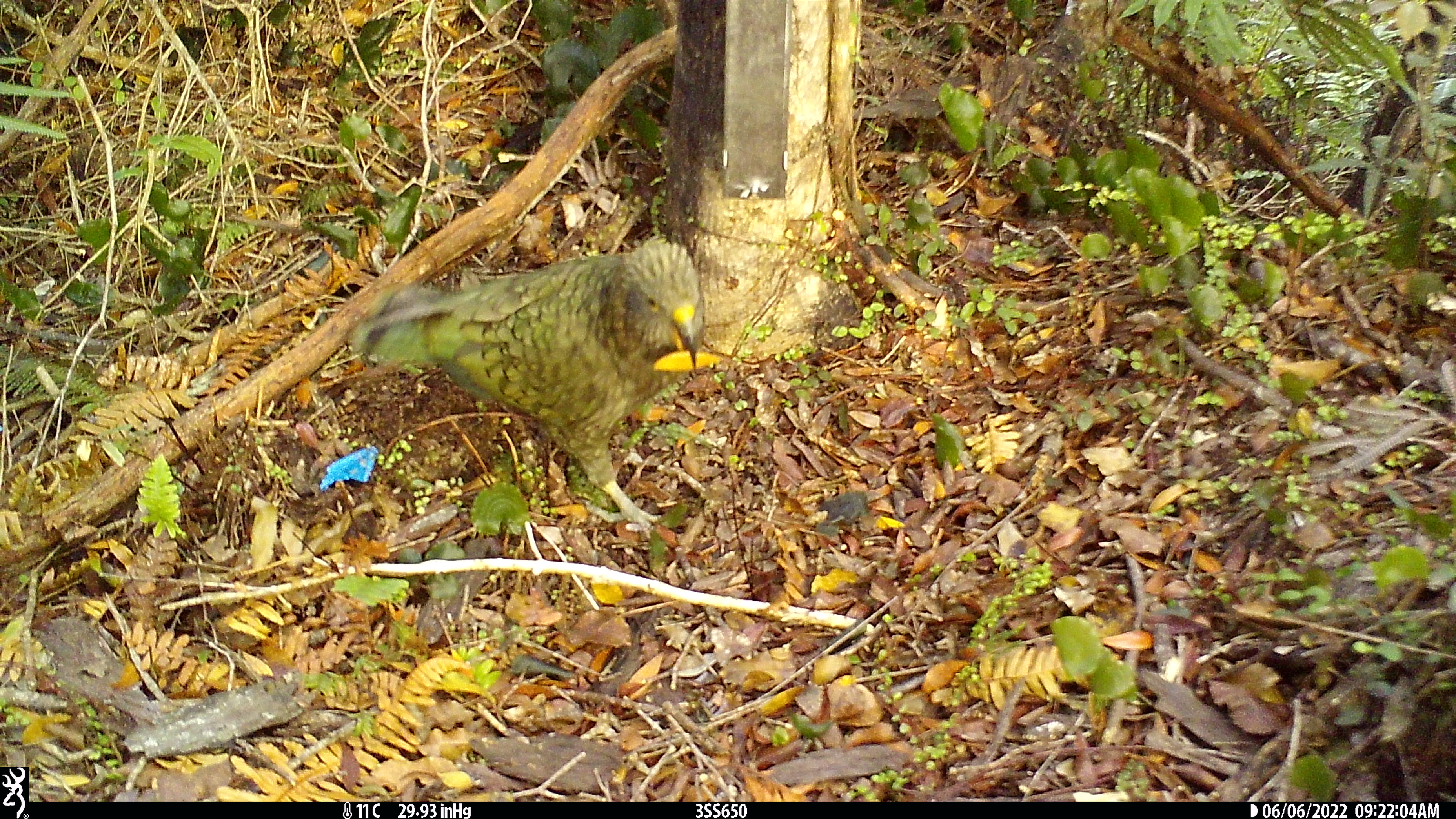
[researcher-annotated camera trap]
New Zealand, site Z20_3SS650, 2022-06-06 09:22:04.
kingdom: Animalia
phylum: Chordata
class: Aves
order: Psittaciformes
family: Strigopidae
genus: Nestor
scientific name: Nestor notabilis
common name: kea